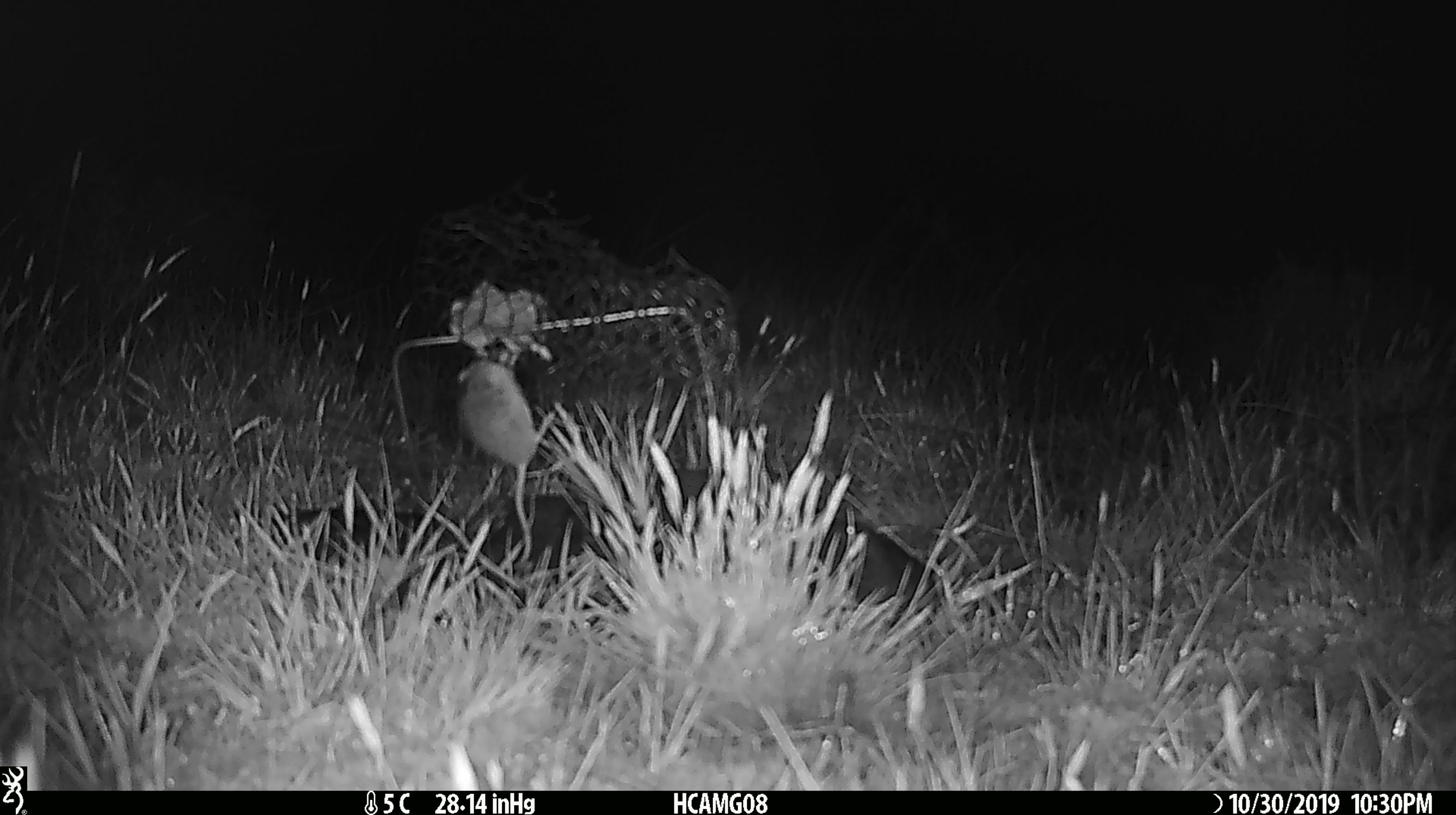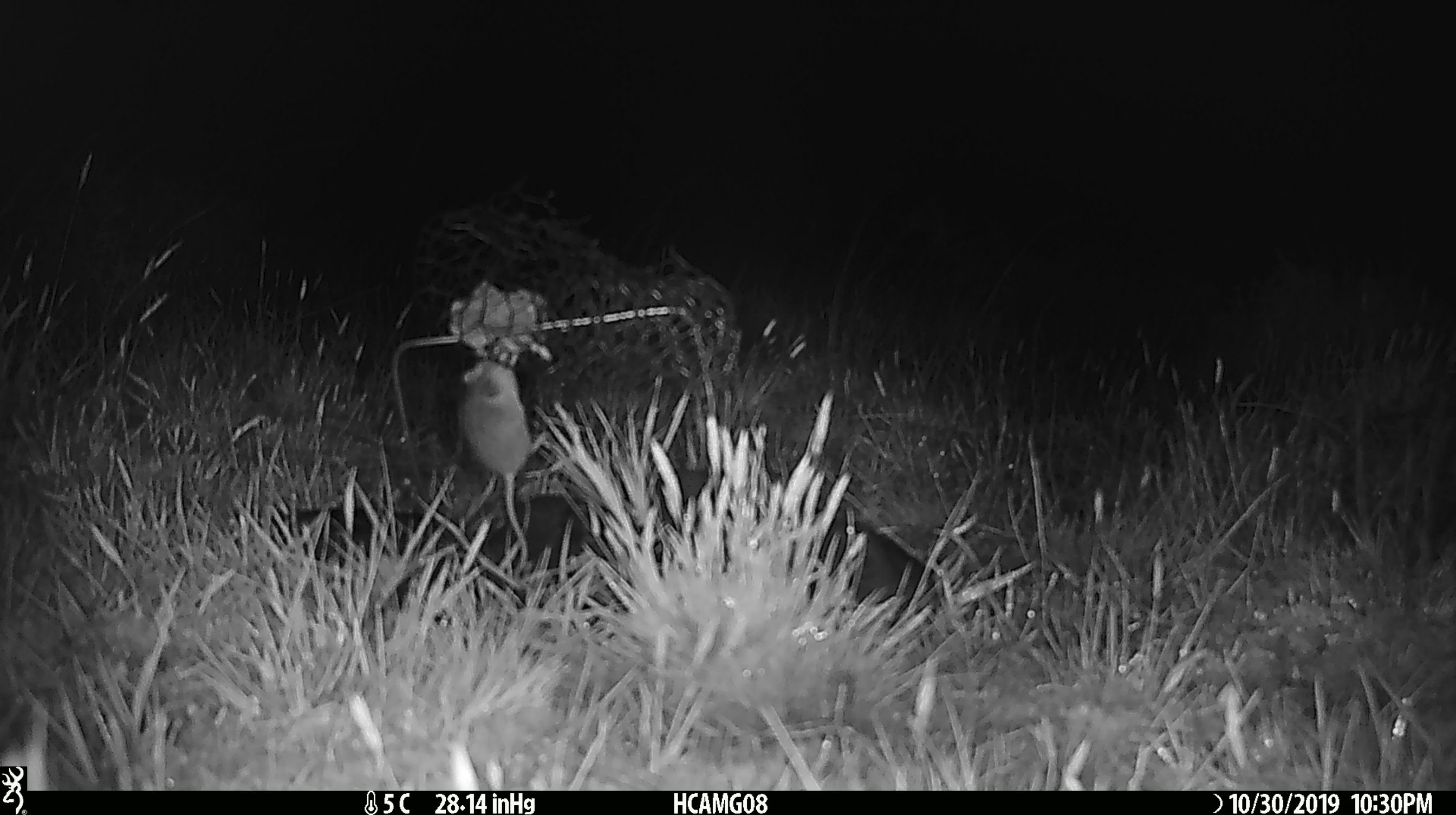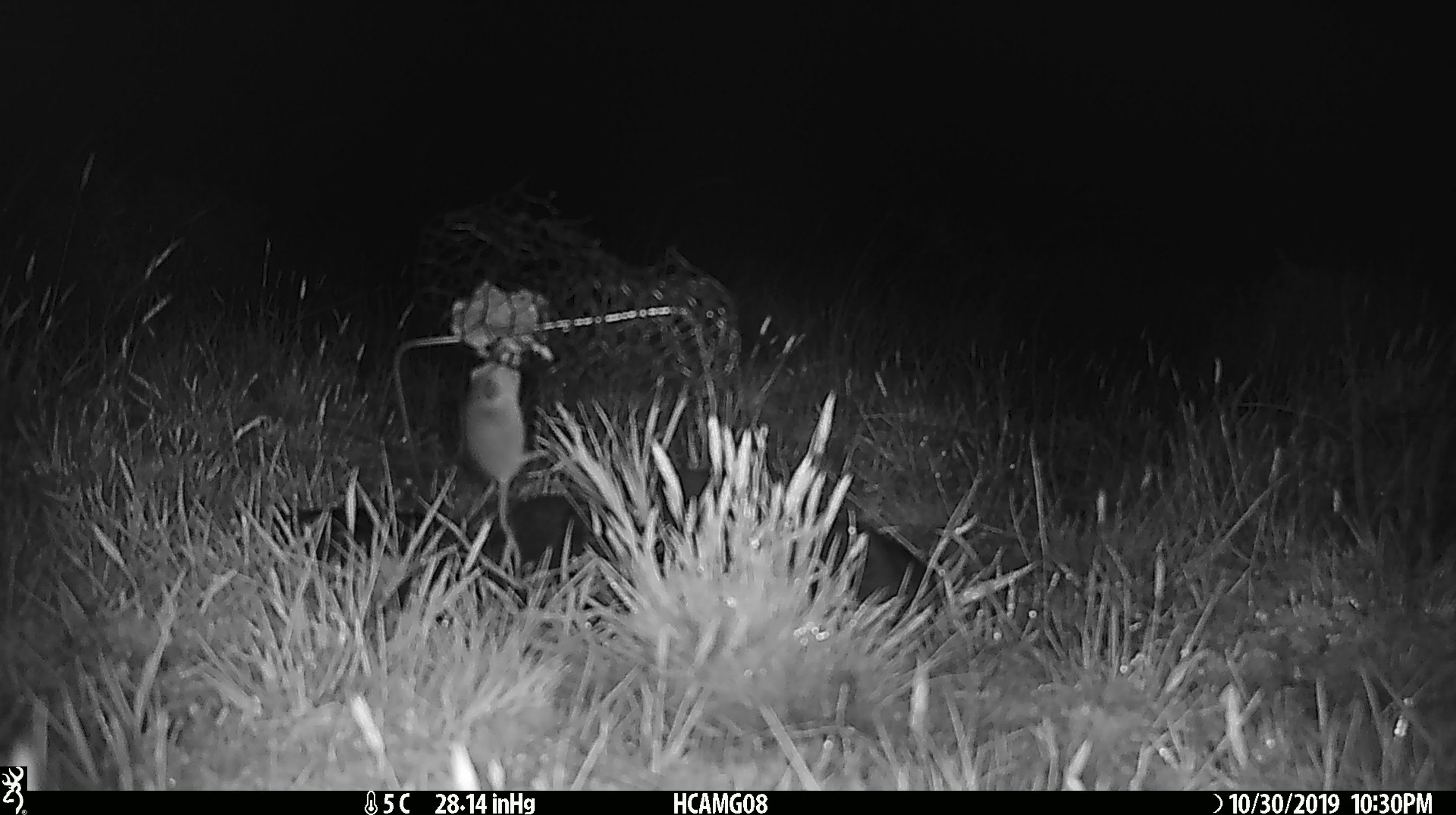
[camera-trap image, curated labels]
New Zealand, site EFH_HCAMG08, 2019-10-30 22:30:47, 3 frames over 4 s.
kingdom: Animalia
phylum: Chordata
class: Mammalia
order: Rodentia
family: Muridae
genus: Mus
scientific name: Mus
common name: mouse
Mouse (Mus).